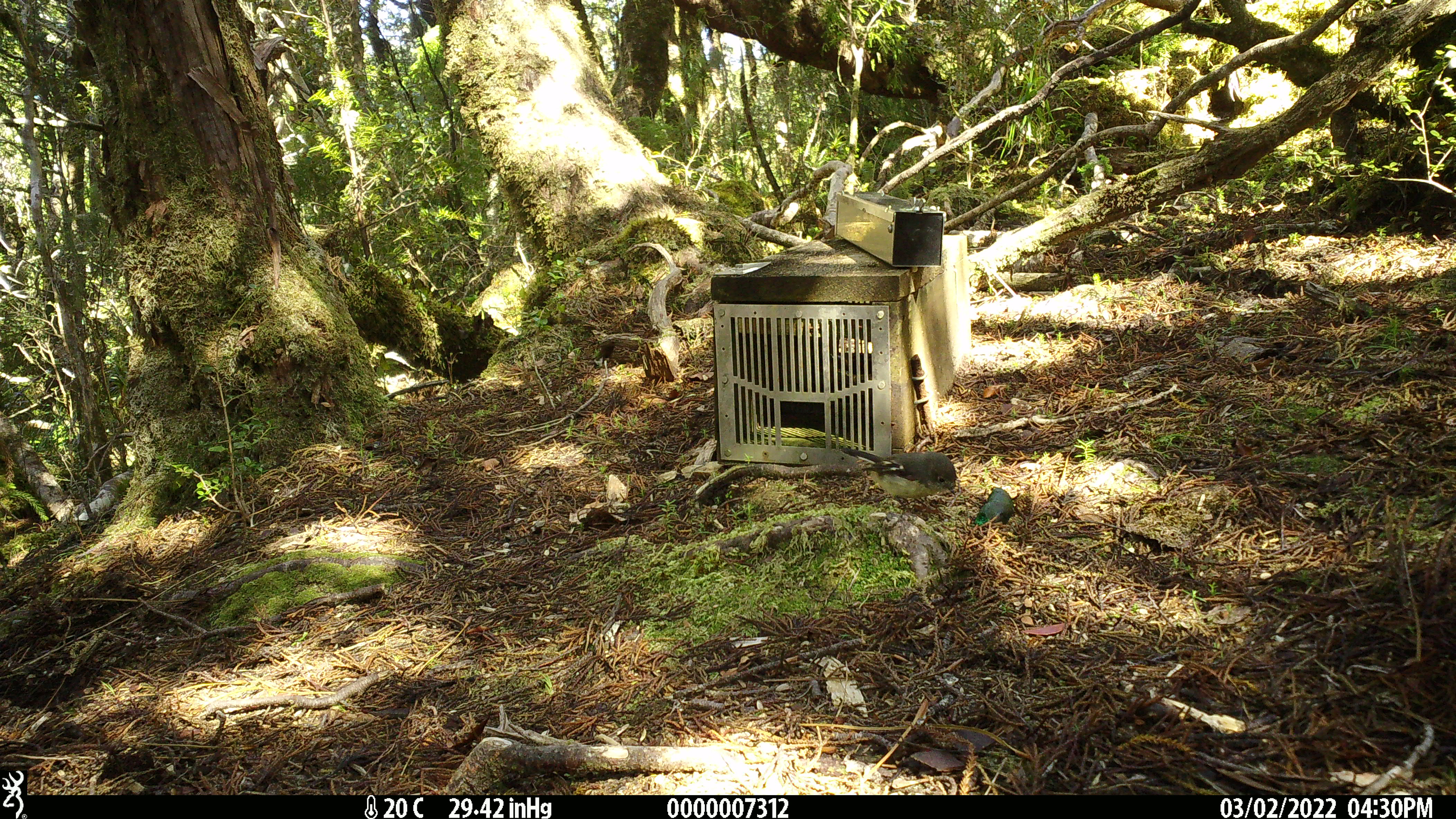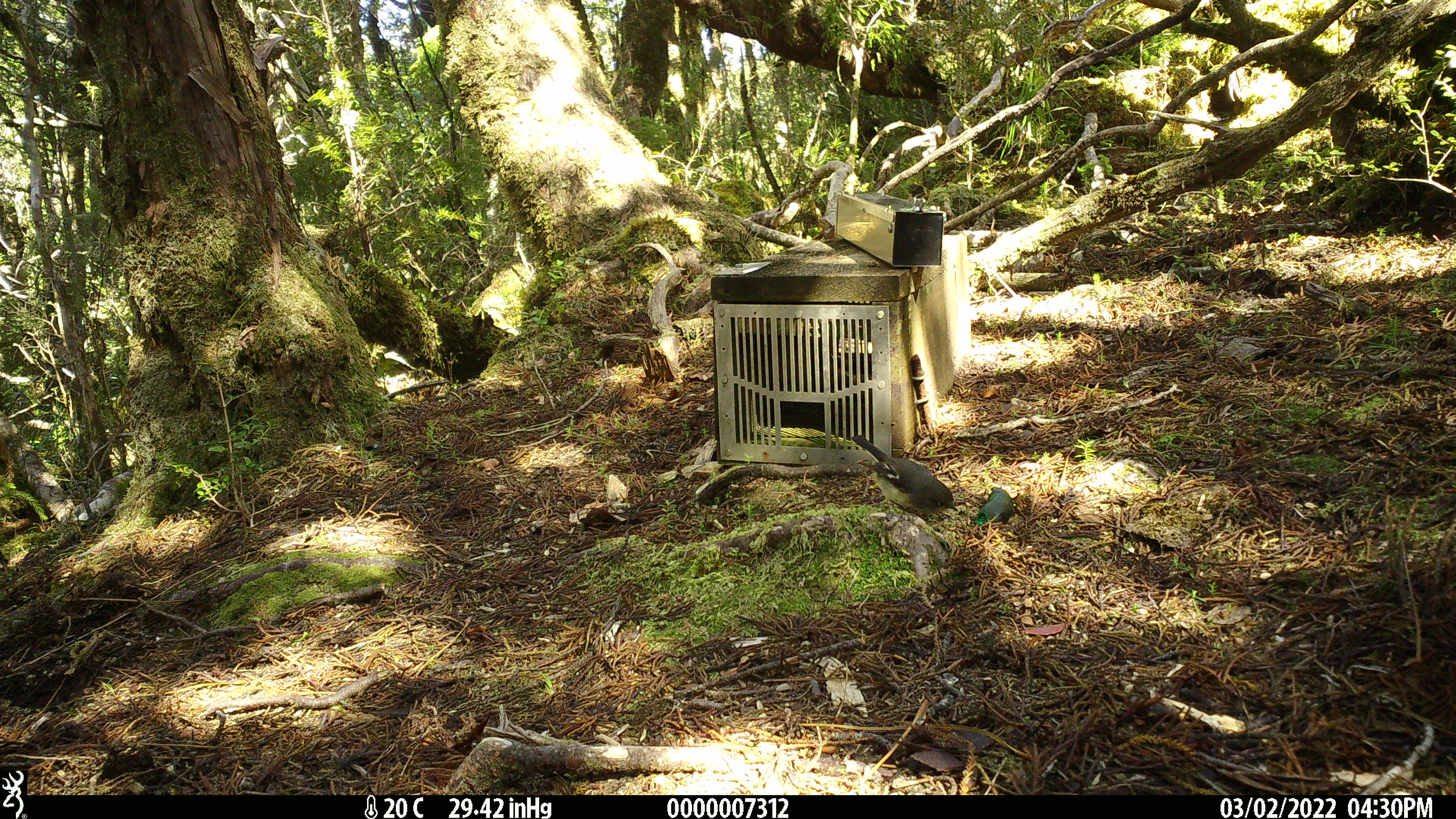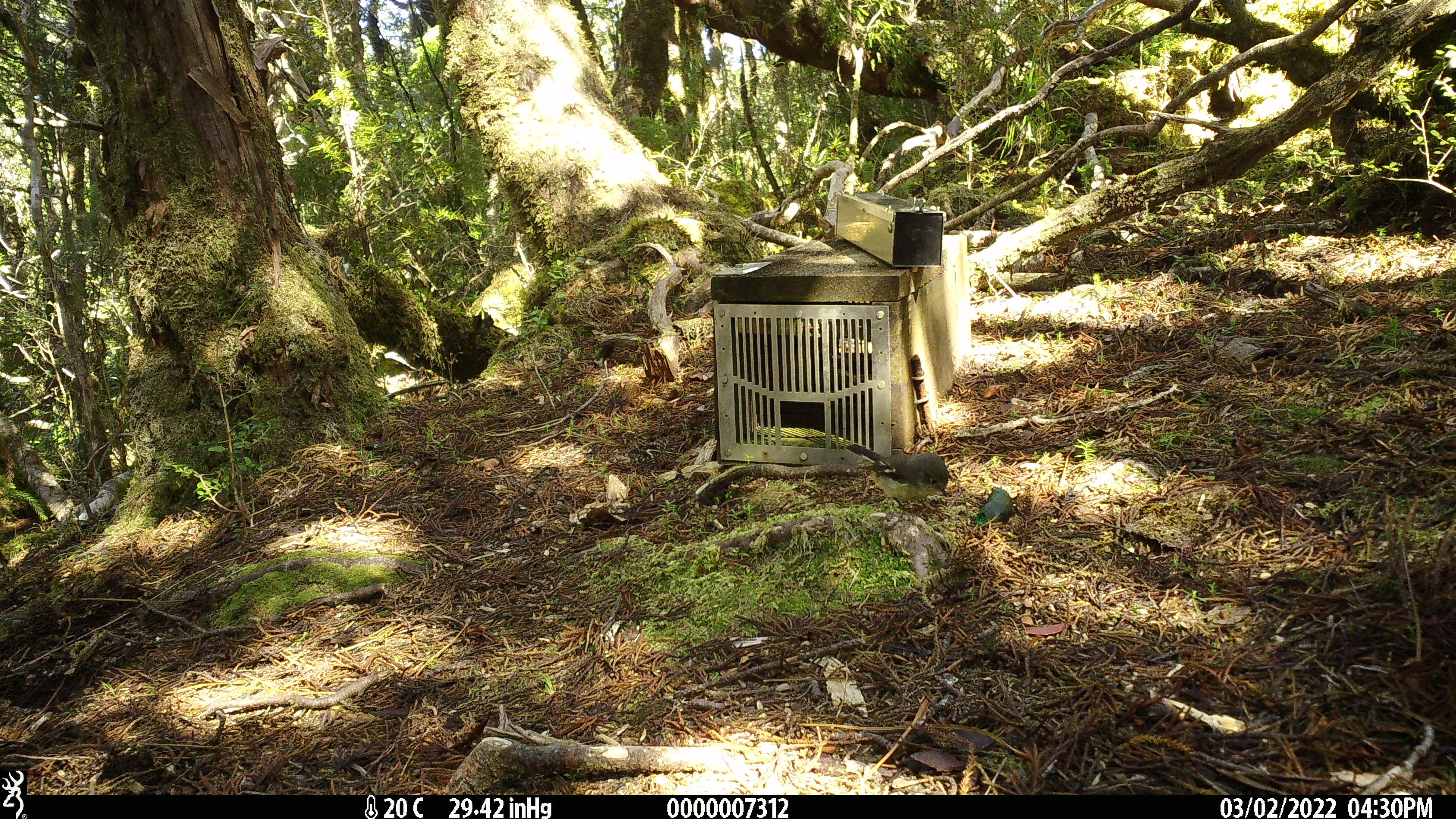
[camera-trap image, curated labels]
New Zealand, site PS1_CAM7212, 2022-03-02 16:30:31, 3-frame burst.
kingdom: Animalia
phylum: Chordata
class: Aves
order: Passeriformes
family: Petroicidae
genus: Petroica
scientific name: Petroica macrocephala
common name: tomtit